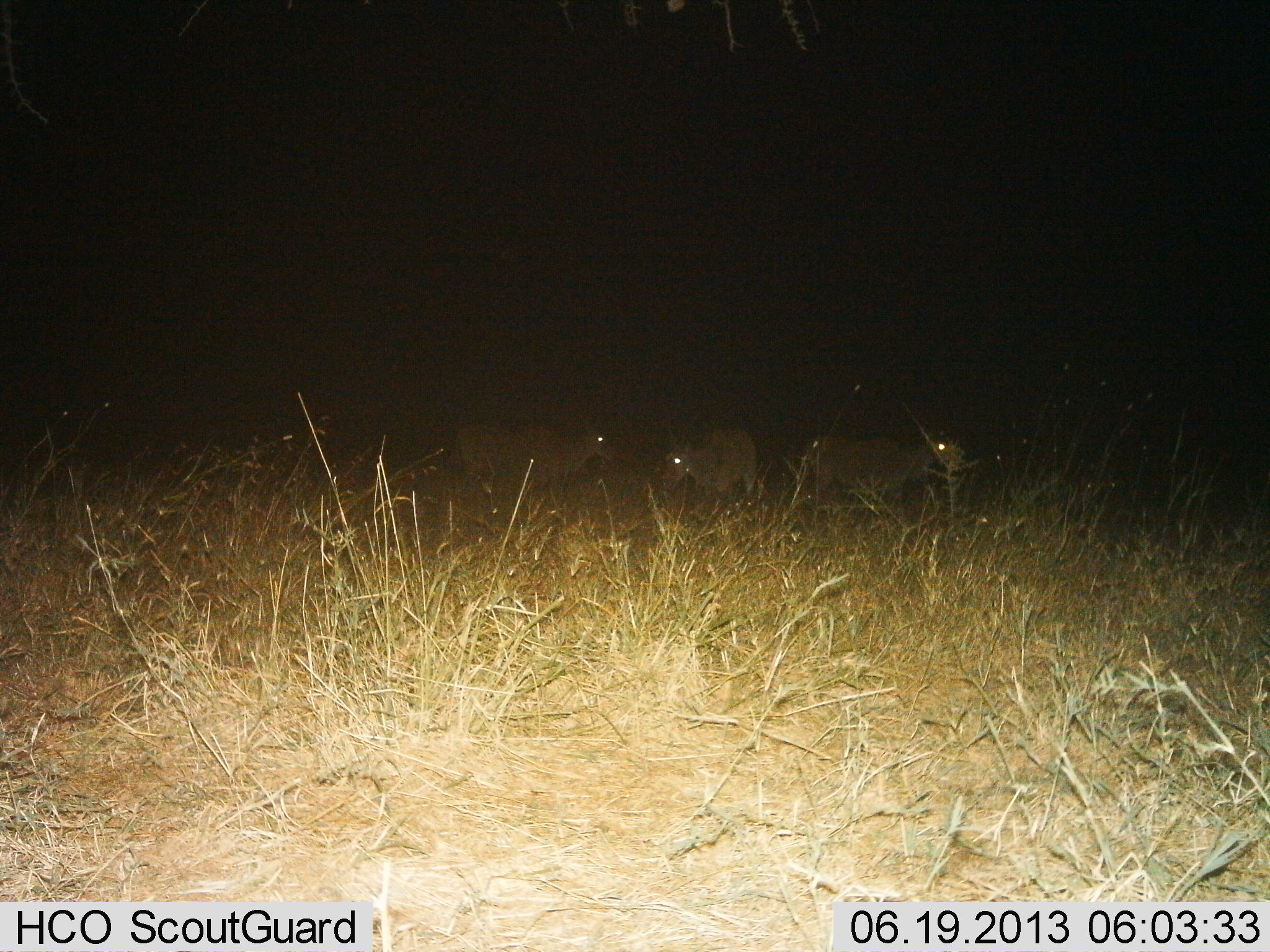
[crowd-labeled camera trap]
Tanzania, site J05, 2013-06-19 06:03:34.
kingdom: Animalia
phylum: Chordata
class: Mammalia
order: Artiodactyla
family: Bovidae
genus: Tragelaphus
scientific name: Tragelaphus oryx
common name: eland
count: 3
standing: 100%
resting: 0%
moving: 0%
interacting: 0%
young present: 0%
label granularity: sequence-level